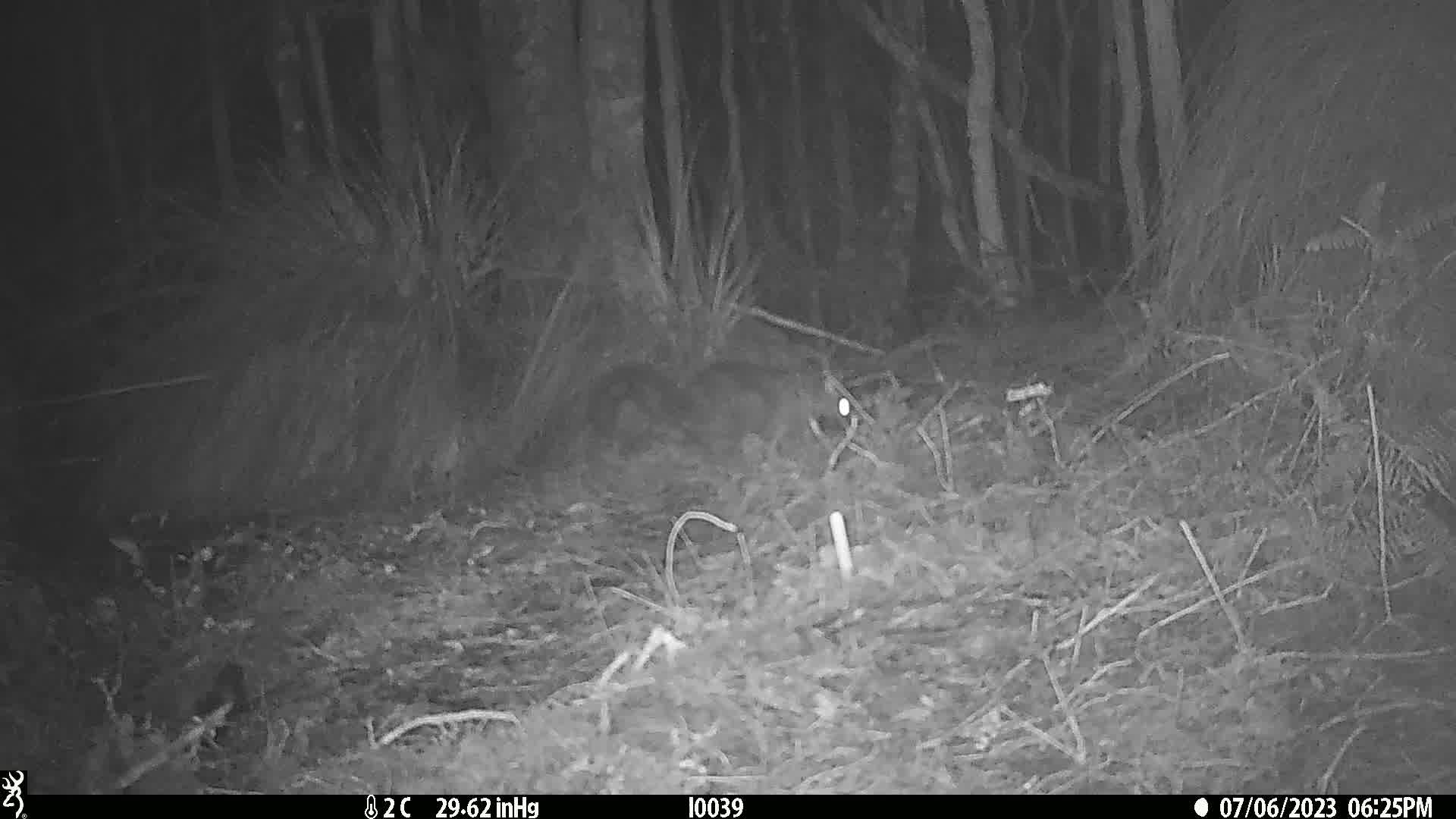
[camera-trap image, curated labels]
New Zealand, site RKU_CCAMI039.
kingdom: Animalia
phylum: Chordata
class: Mammalia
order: Diprotodontia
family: Phalangeridae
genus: Trichosurus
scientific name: Trichosurus vulpecula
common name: common brushtail possum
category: possum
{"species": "possum (common brushtail possum) (Trichosurus vulpecula)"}